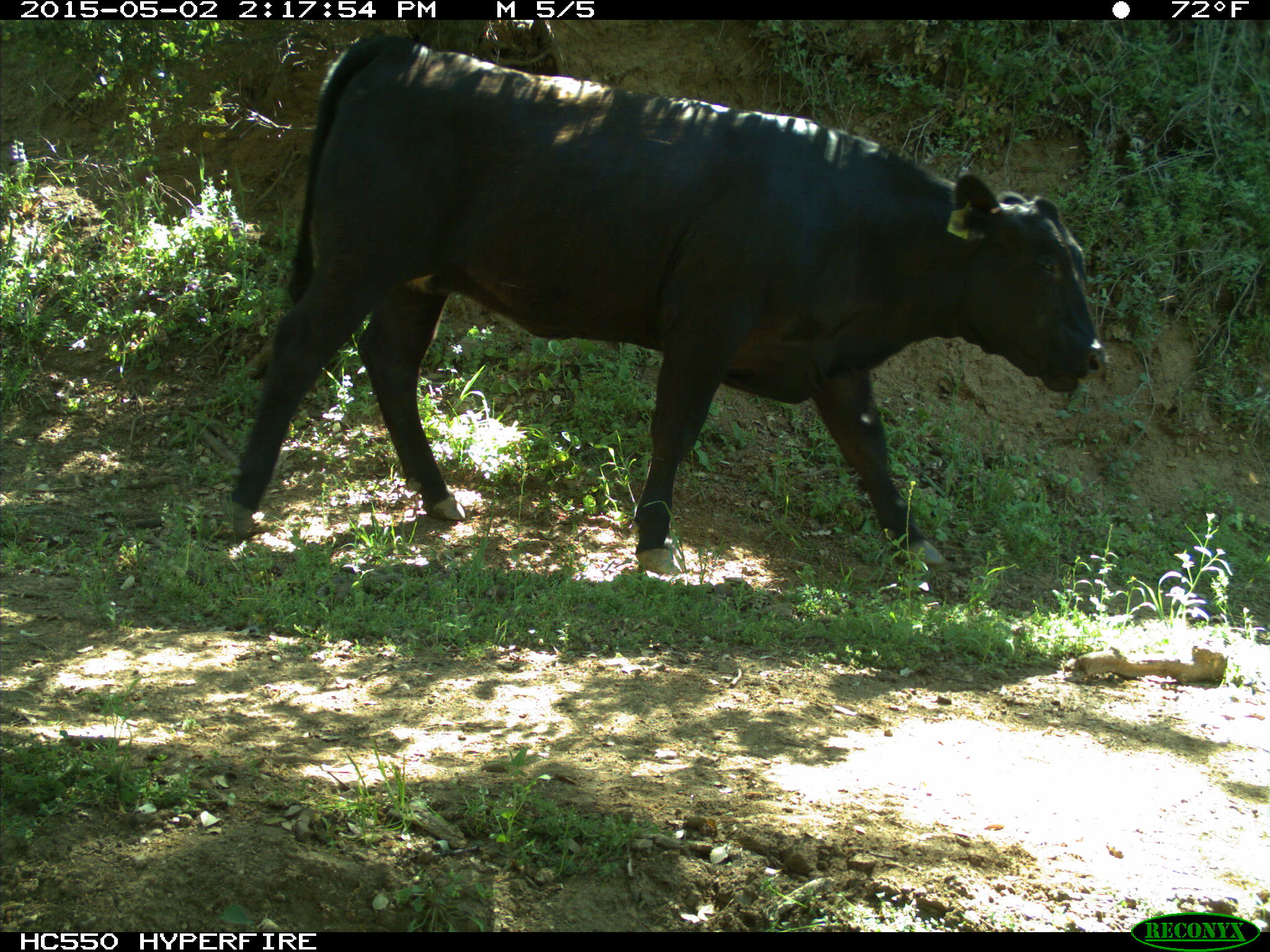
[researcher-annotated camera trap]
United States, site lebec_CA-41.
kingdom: Animalia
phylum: Chordata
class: Mammalia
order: Artiodactyla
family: Bovidae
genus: Bos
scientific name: Bos taurus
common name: domestic cow